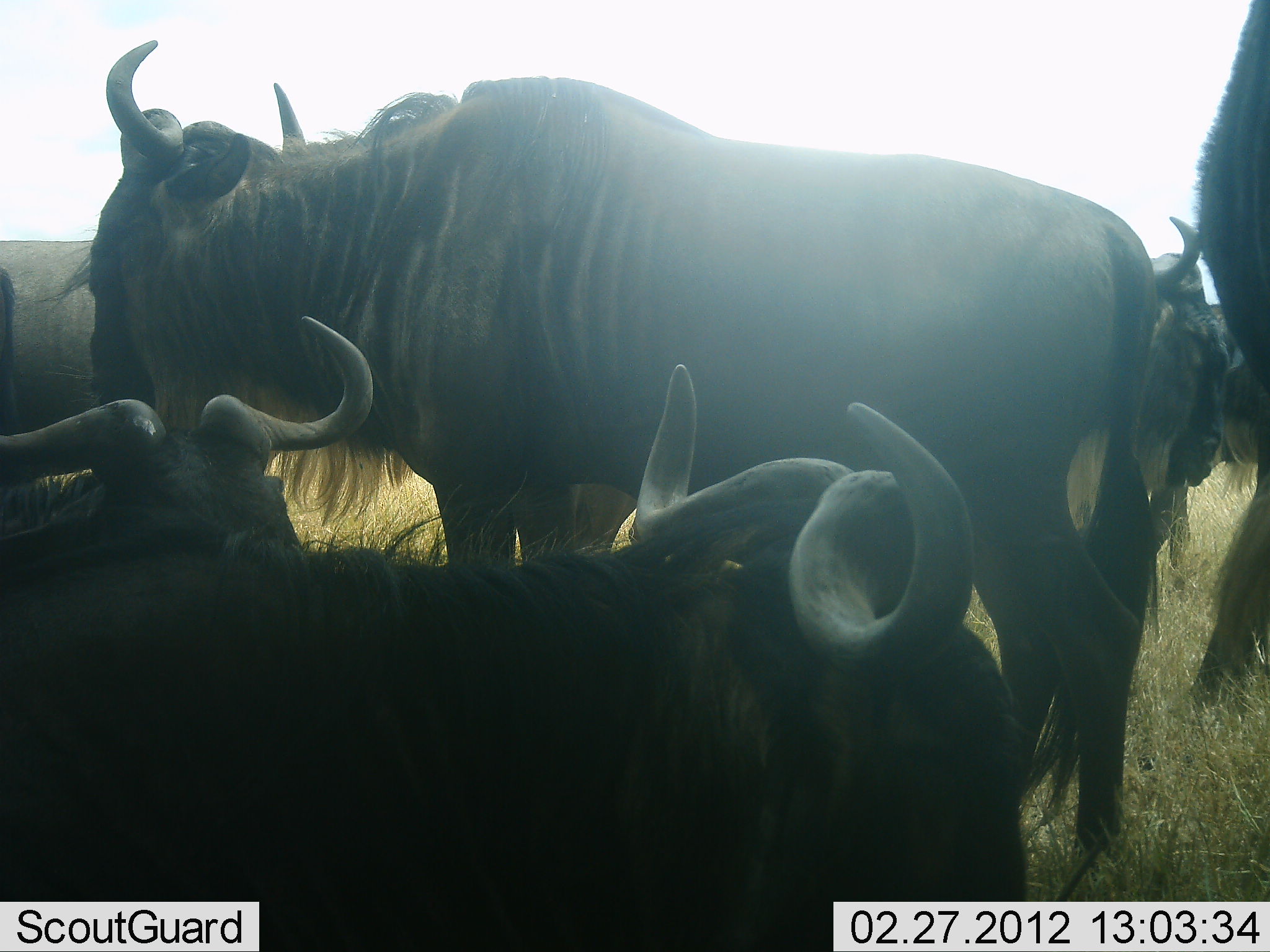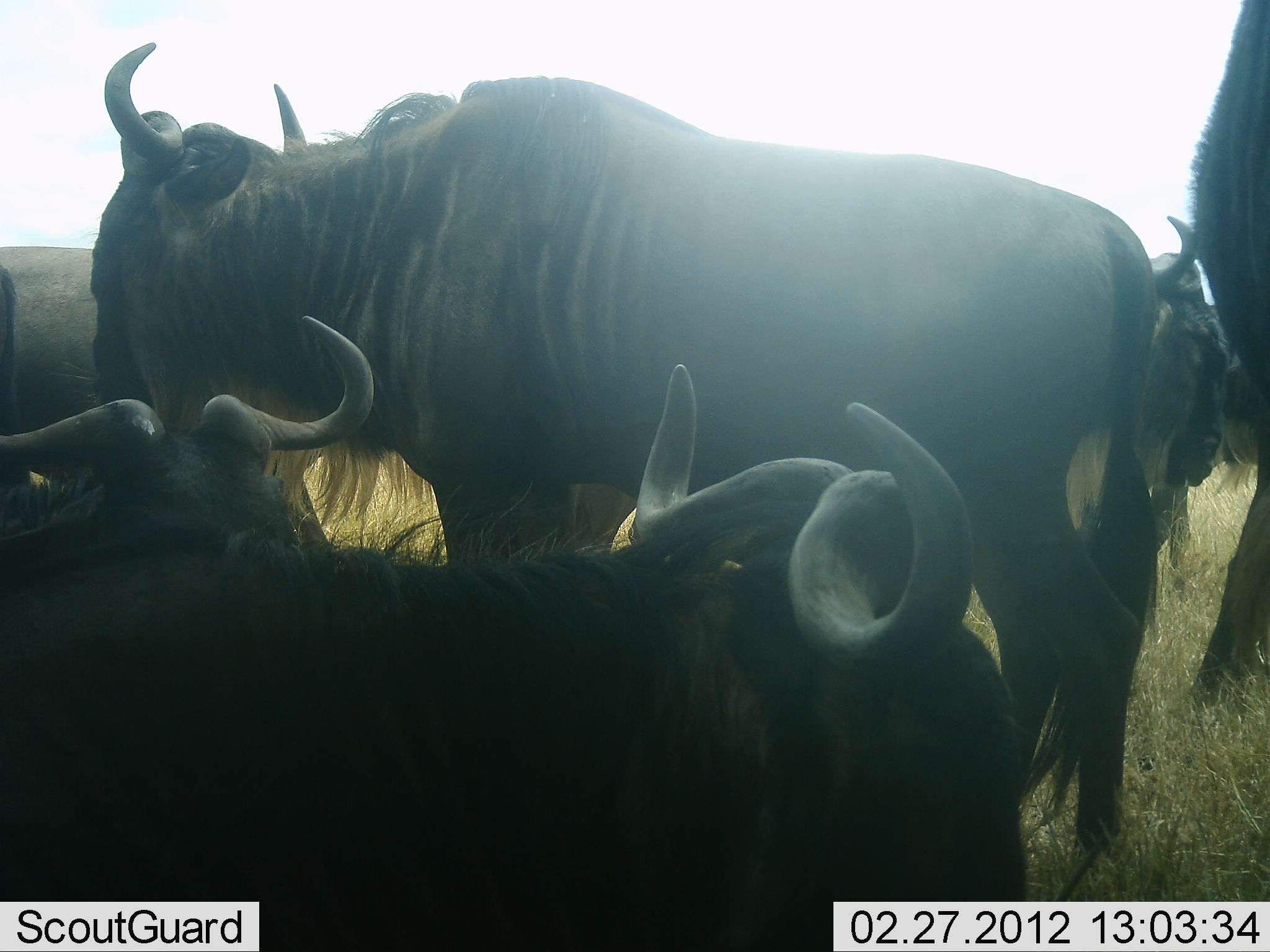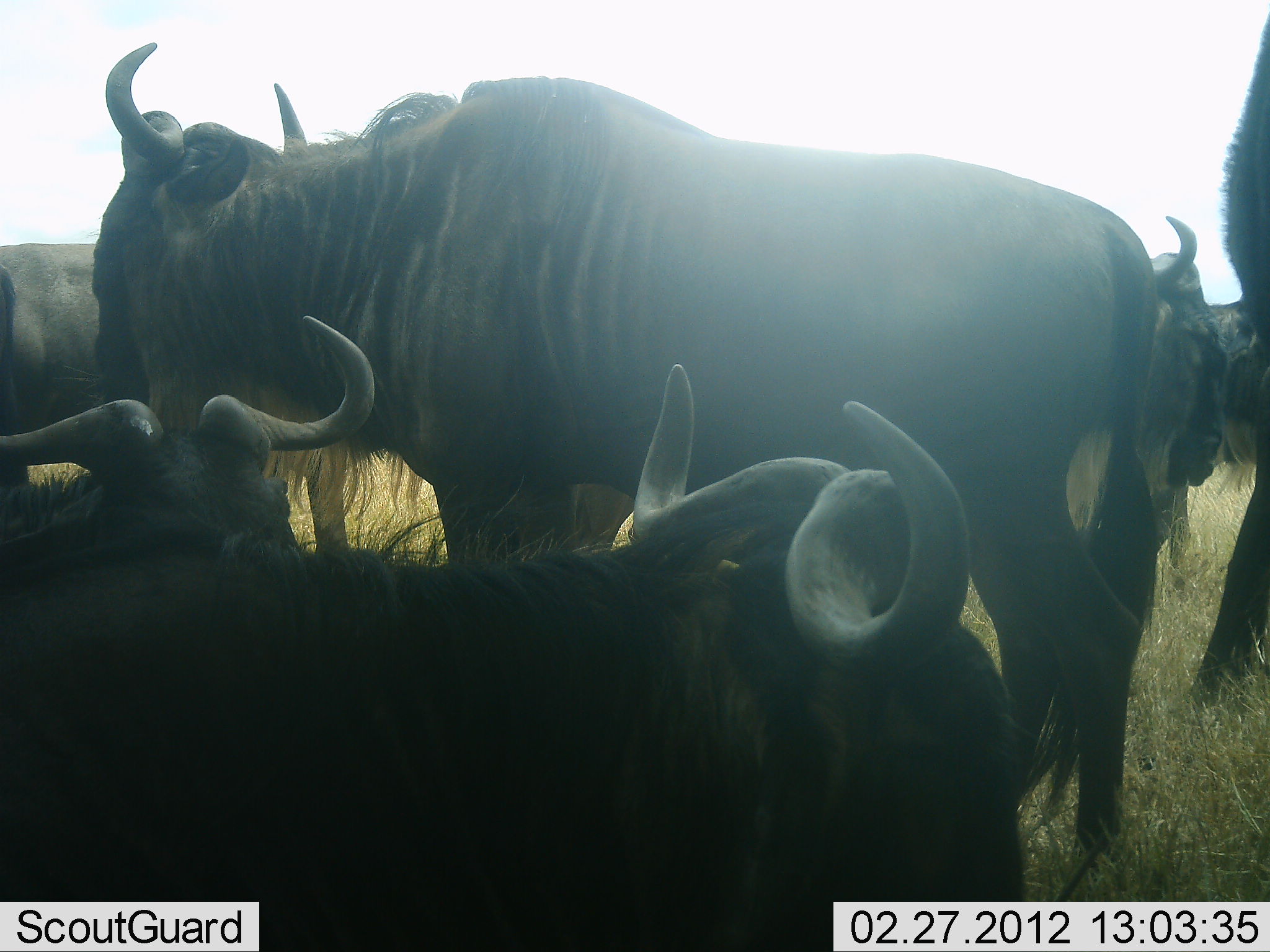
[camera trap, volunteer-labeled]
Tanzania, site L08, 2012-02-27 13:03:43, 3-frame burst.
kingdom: Animalia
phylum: Chordata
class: Mammalia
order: Artiodactyla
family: Bovidae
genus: Connochaetes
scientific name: Connochaetes taurinus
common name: blue wildebeest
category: wildebeest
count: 6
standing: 91%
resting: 57%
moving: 4%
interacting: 9%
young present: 0%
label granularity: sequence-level